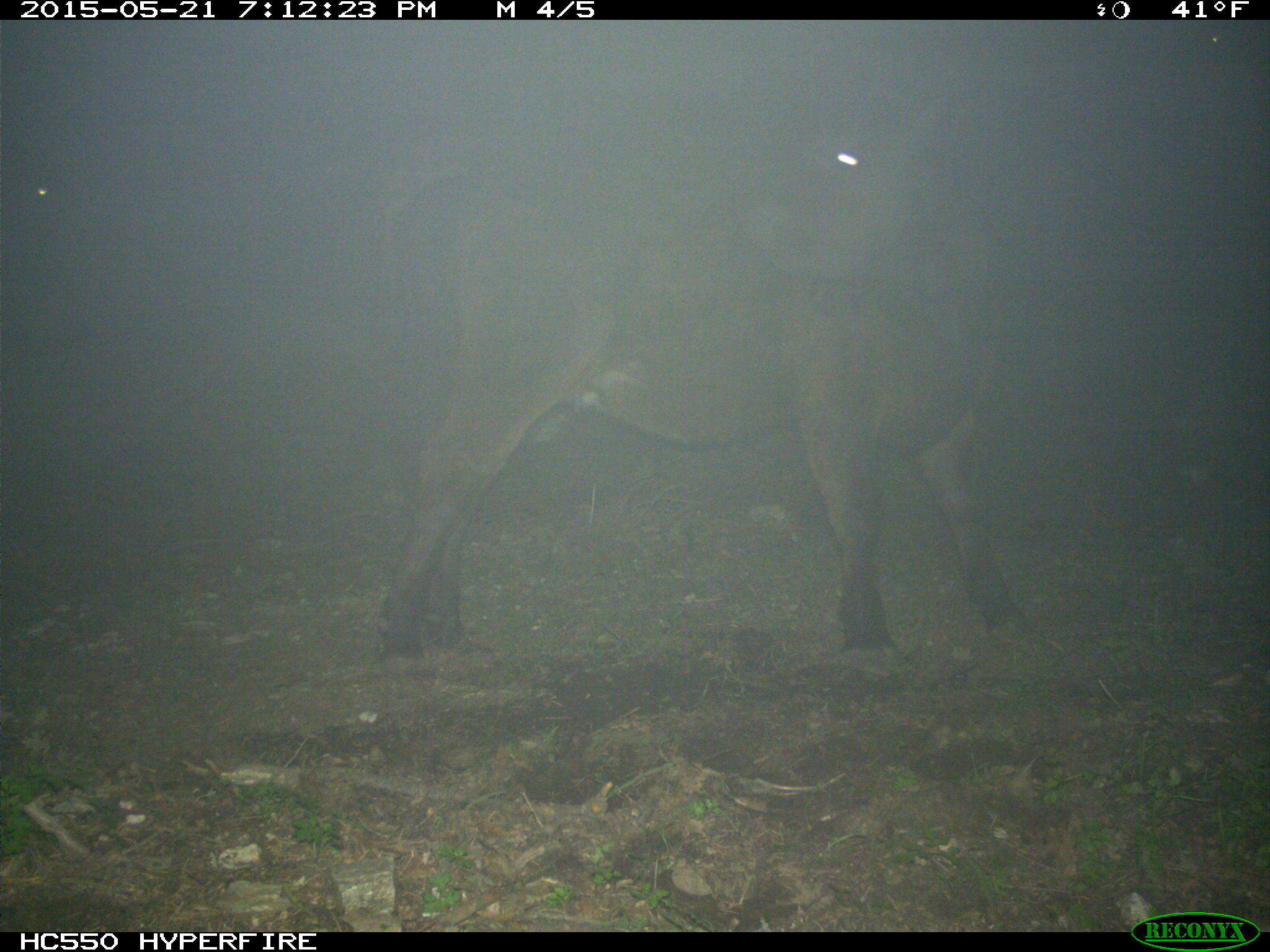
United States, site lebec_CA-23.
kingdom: Animalia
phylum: Chordata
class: Mammalia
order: Artiodactyla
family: Bovidae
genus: Bos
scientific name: Bos taurus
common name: domestic cow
Bos taurus (domestic cow).